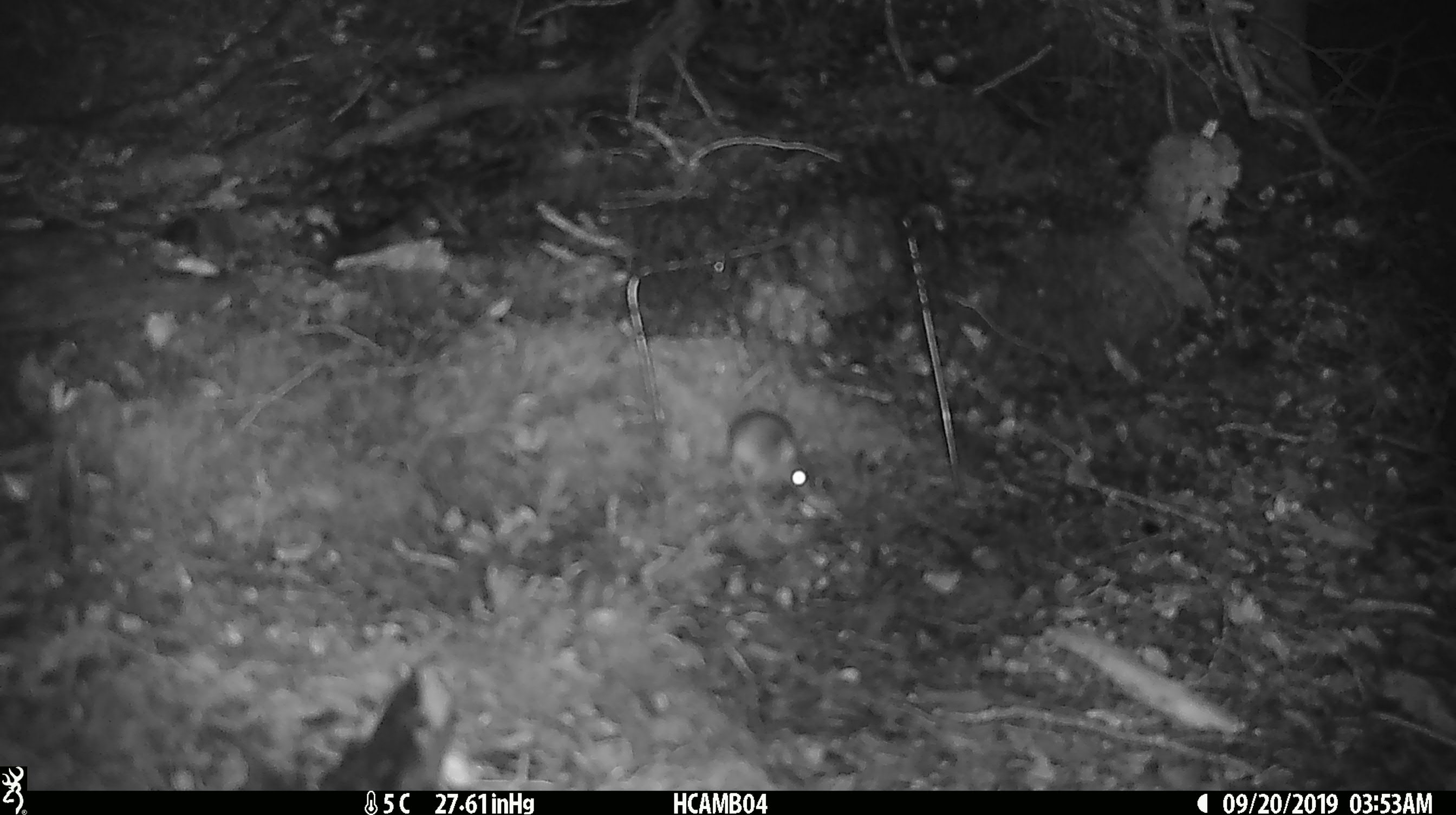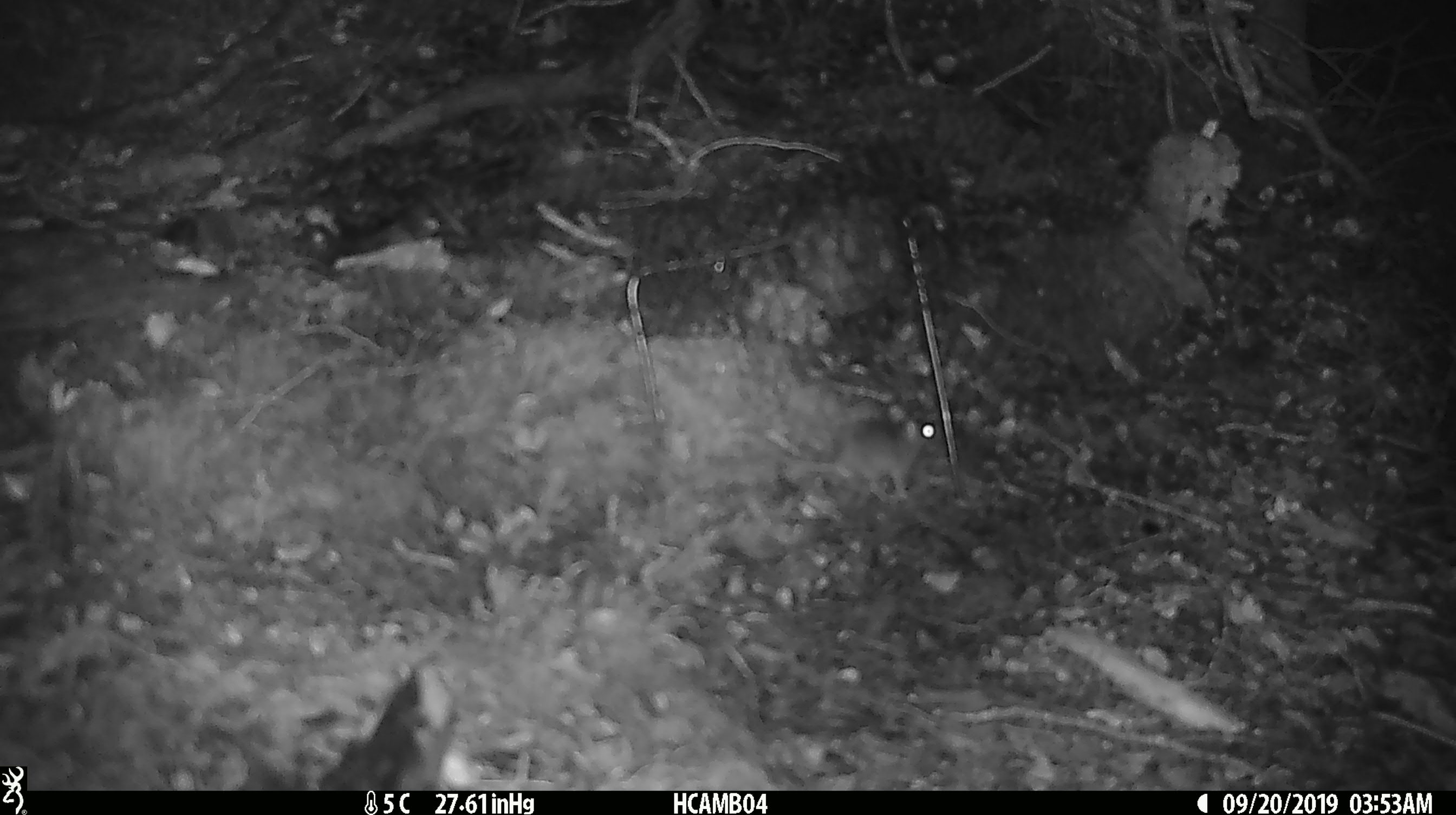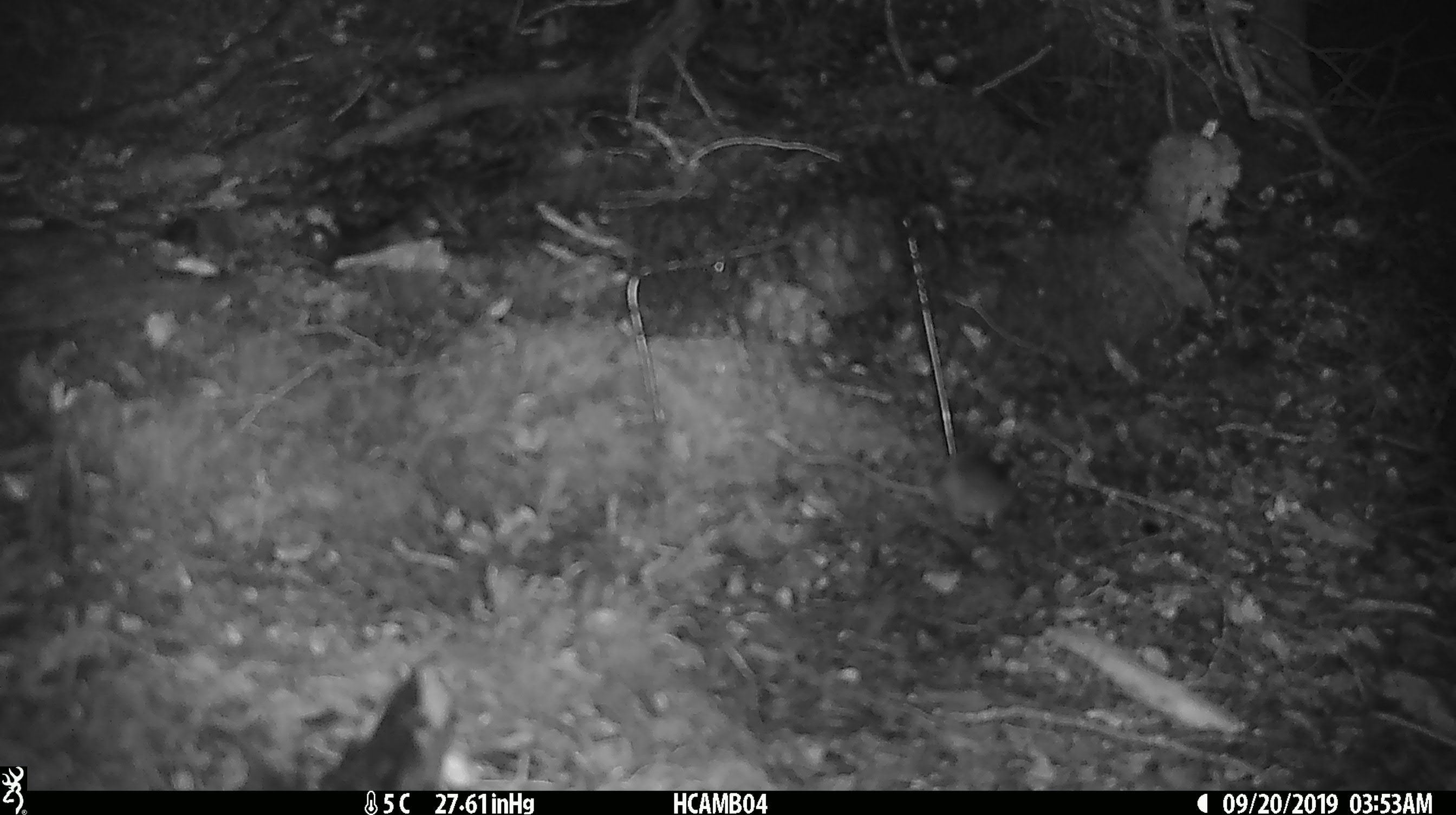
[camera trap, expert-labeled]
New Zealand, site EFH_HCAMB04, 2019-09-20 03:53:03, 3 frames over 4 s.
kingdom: Animalia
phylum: Chordata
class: Mammalia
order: Rodentia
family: Muridae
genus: Mus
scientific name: Mus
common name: mouse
Mouse (Mus).